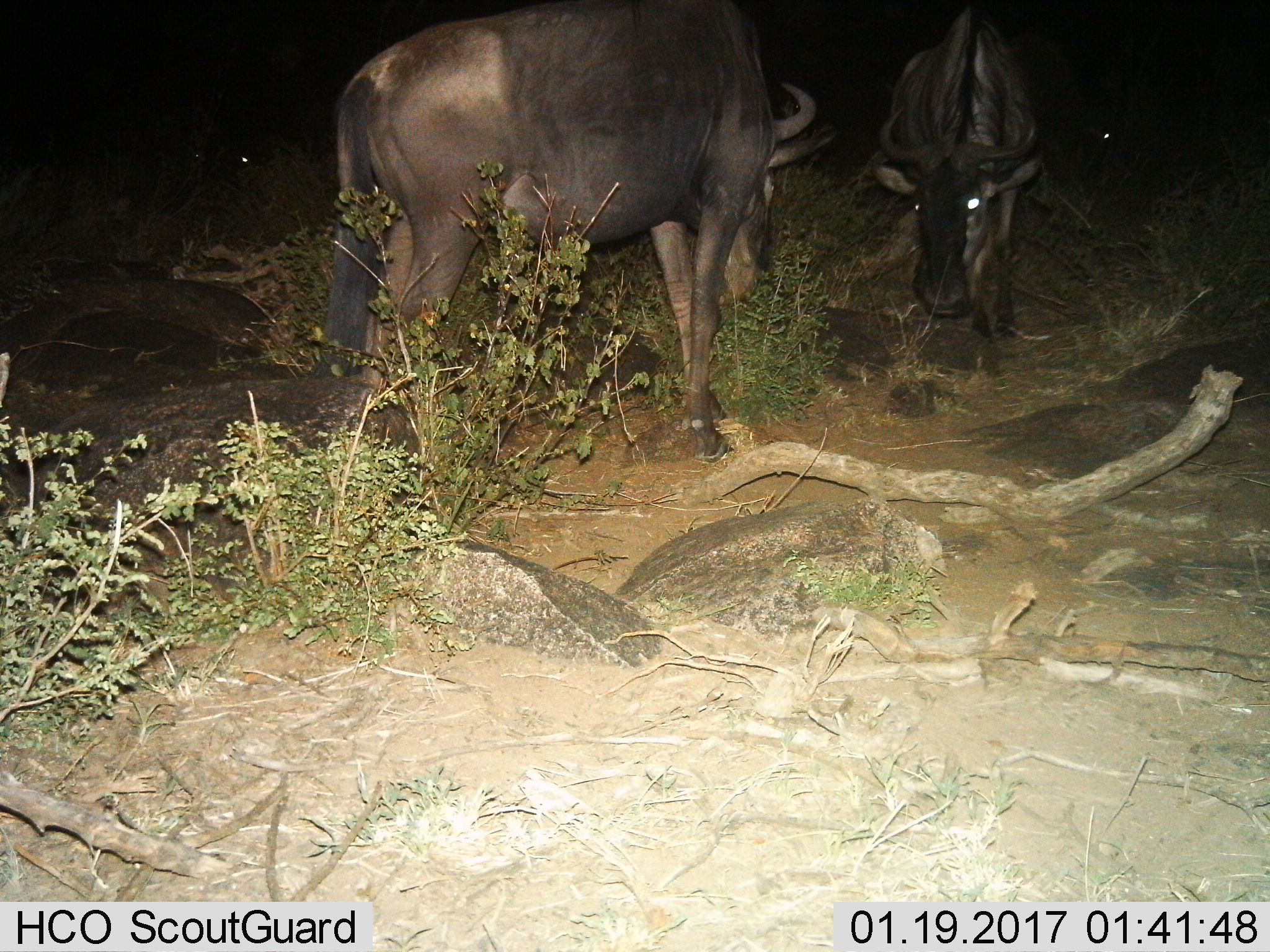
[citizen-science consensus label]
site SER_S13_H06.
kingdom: Animalia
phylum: Chordata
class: Mammalia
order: Artiodactyla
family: Bovidae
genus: Connochaetes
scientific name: Connochaetes taurinus taurinus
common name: blue wildebeest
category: wildebeestblue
Wildebeestblue (blue wildebeest) (Connochaetes taurinus taurinus), count 4. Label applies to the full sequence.